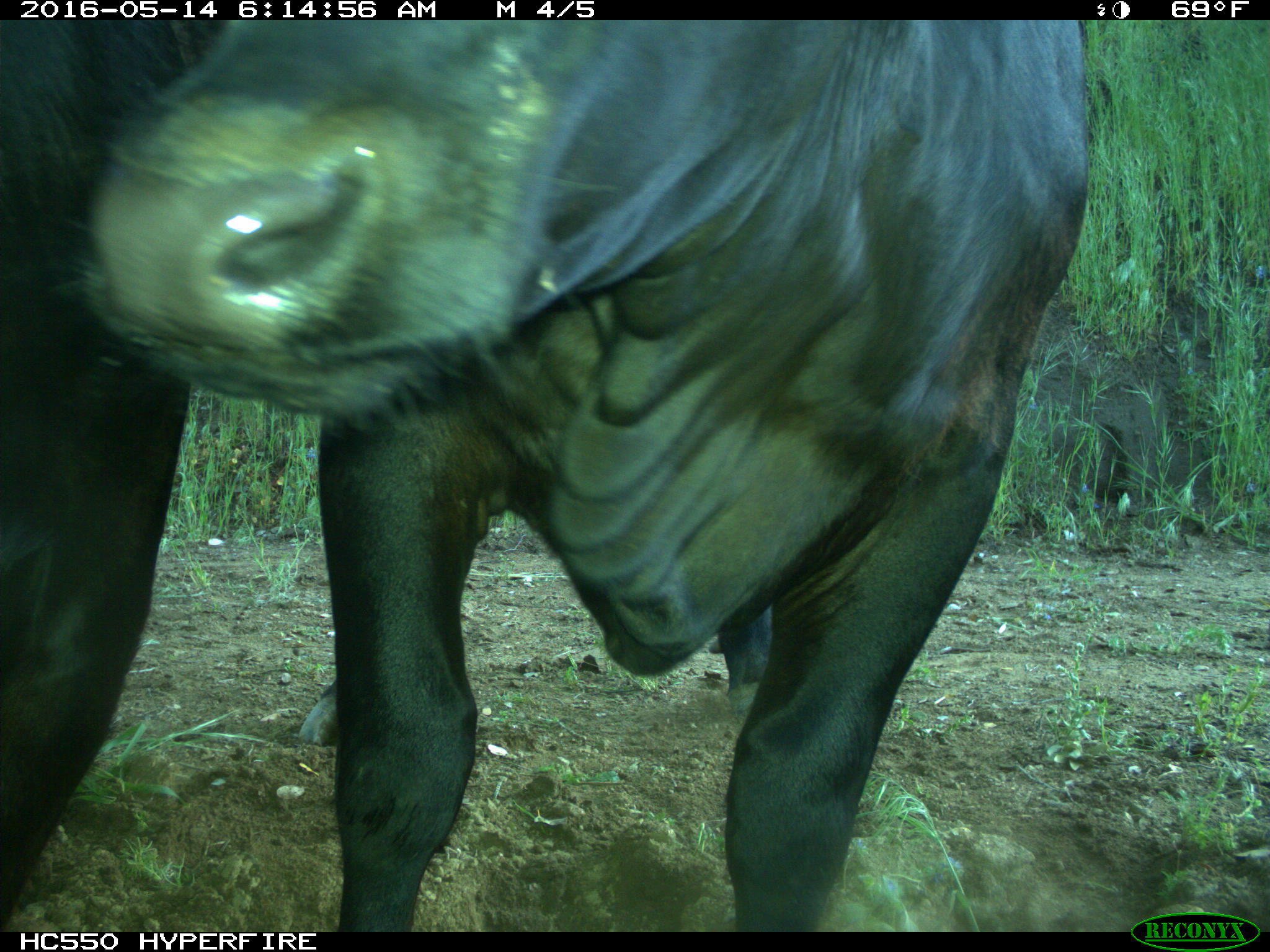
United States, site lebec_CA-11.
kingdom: Animalia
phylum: Chordata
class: Mammalia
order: Artiodactyla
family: Bovidae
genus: Bos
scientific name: Bos taurus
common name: domestic cow